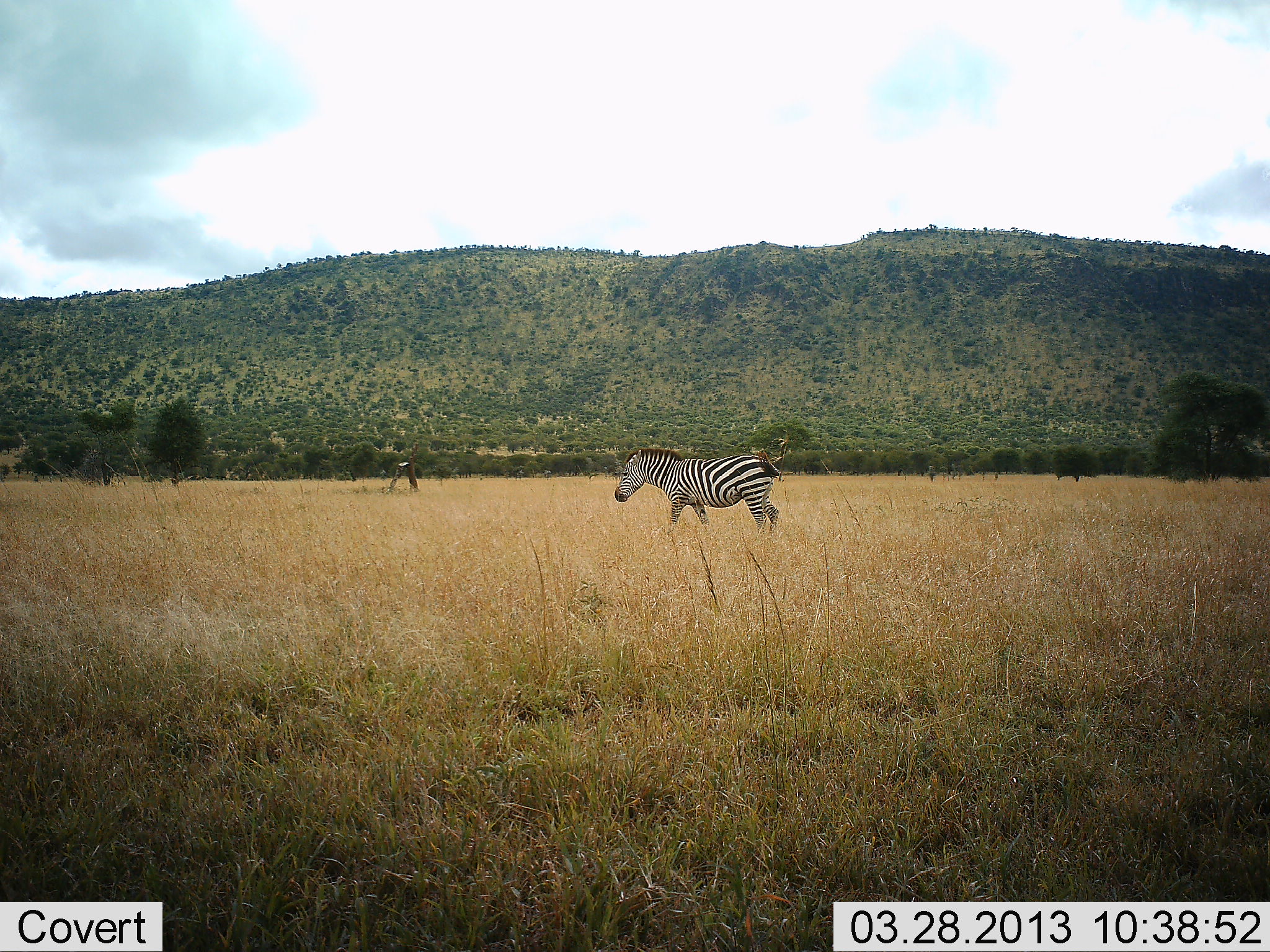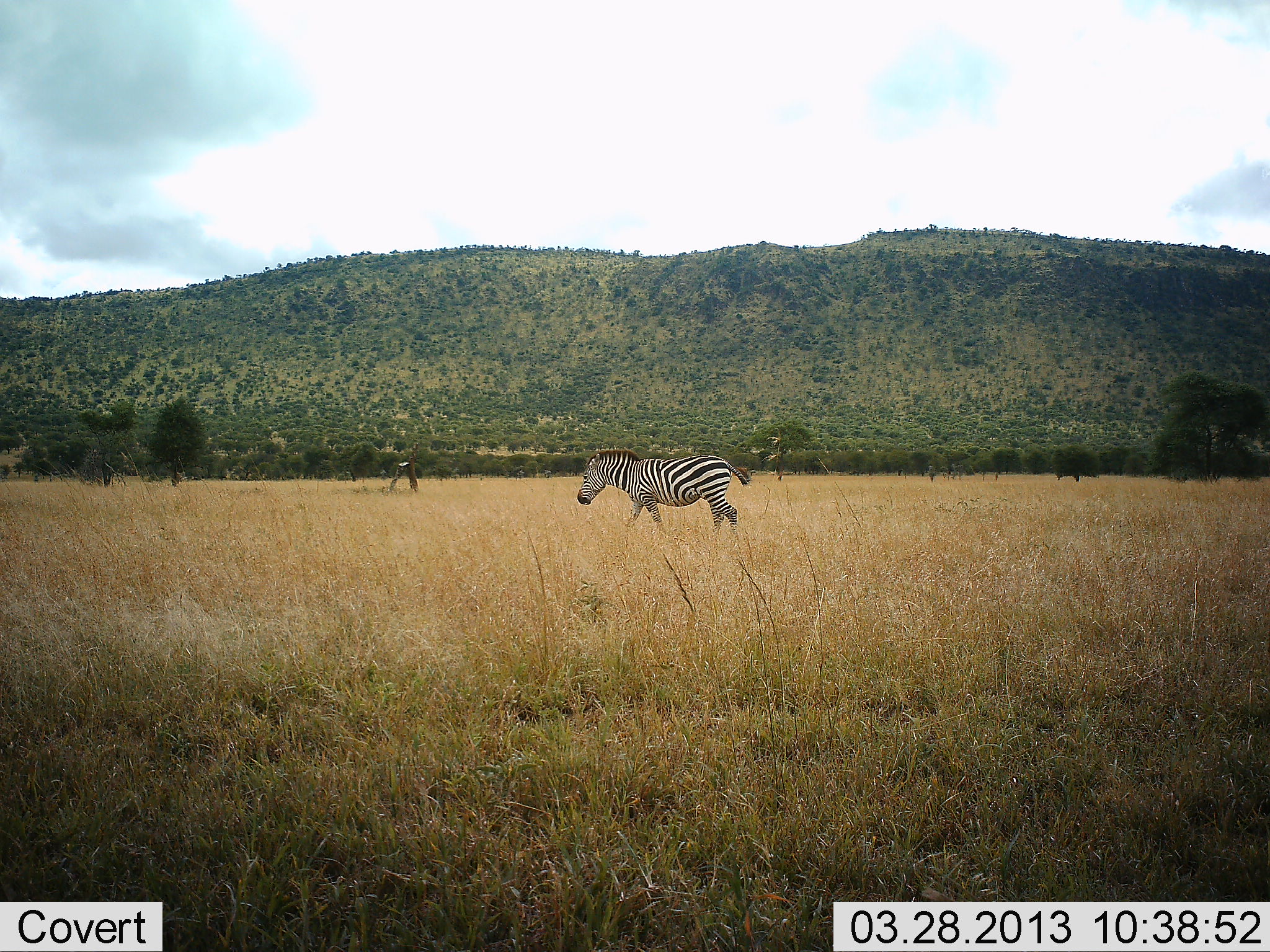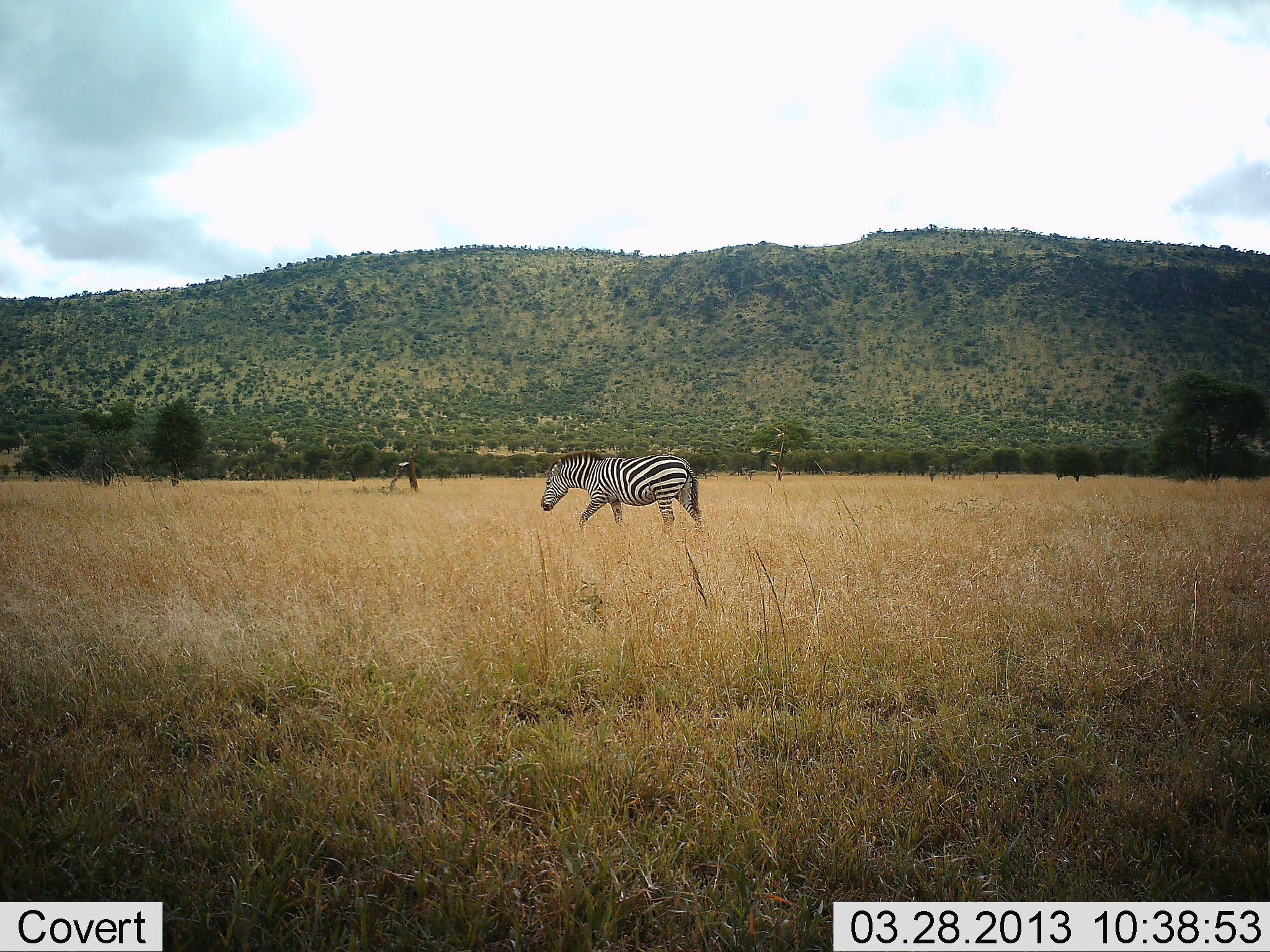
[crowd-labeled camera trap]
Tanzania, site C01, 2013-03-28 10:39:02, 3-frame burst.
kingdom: Animalia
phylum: Chordata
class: Mammalia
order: Perissodactyla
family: Equidae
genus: Equus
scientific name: Equus quagga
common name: plains zebra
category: zebra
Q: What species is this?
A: Zebra (plains zebra) (Equus quagga).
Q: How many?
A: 1.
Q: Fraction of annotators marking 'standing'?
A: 5%.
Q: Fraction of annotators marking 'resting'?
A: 0%.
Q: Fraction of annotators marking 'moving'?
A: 95%.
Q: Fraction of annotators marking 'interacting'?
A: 0%.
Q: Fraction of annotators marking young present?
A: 0%.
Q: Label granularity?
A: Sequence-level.